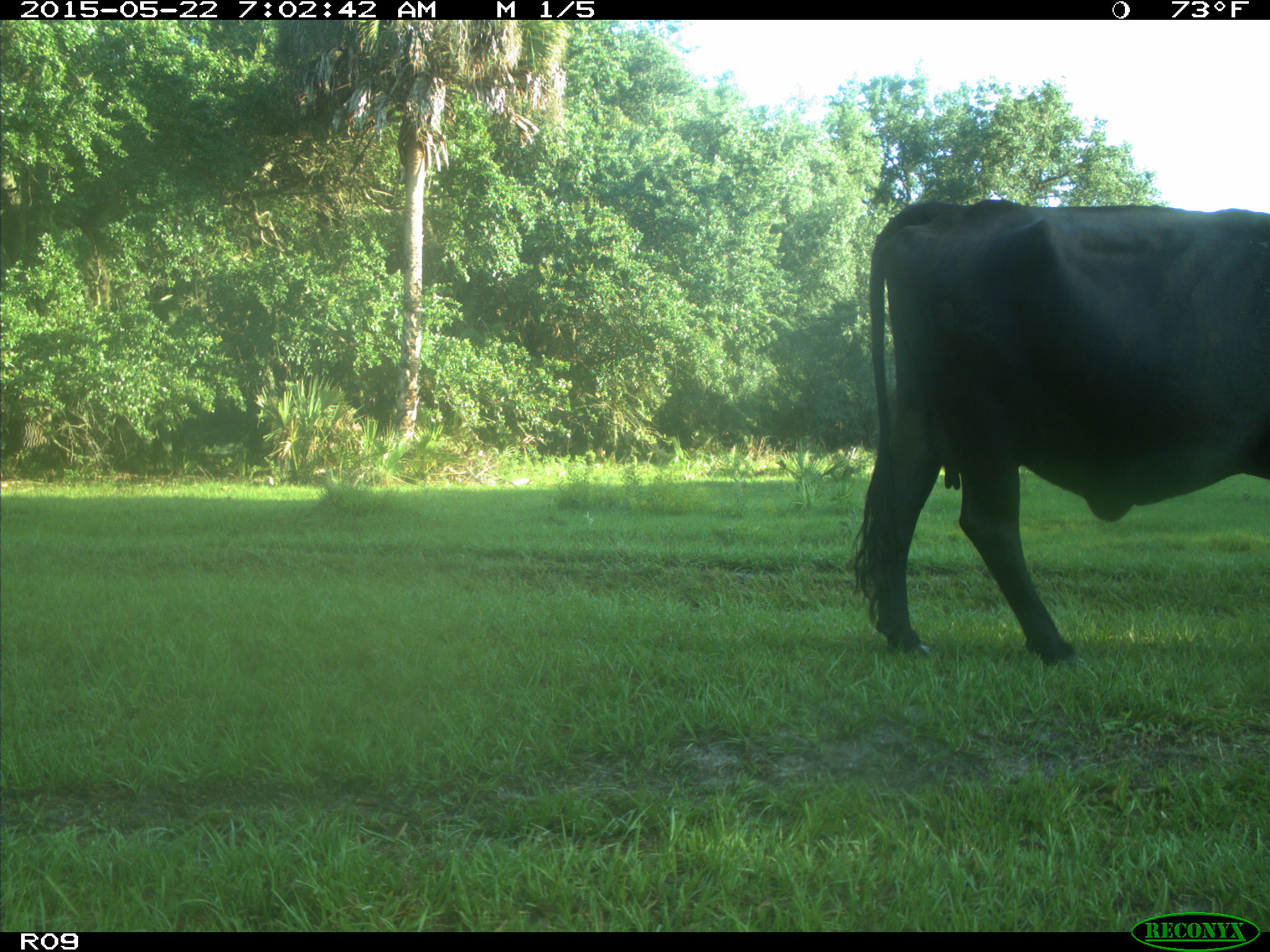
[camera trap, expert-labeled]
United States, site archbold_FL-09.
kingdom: Animalia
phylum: Chordata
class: Mammalia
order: Artiodactyla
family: Bovidae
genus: Bos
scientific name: Bos taurus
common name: domestic cow